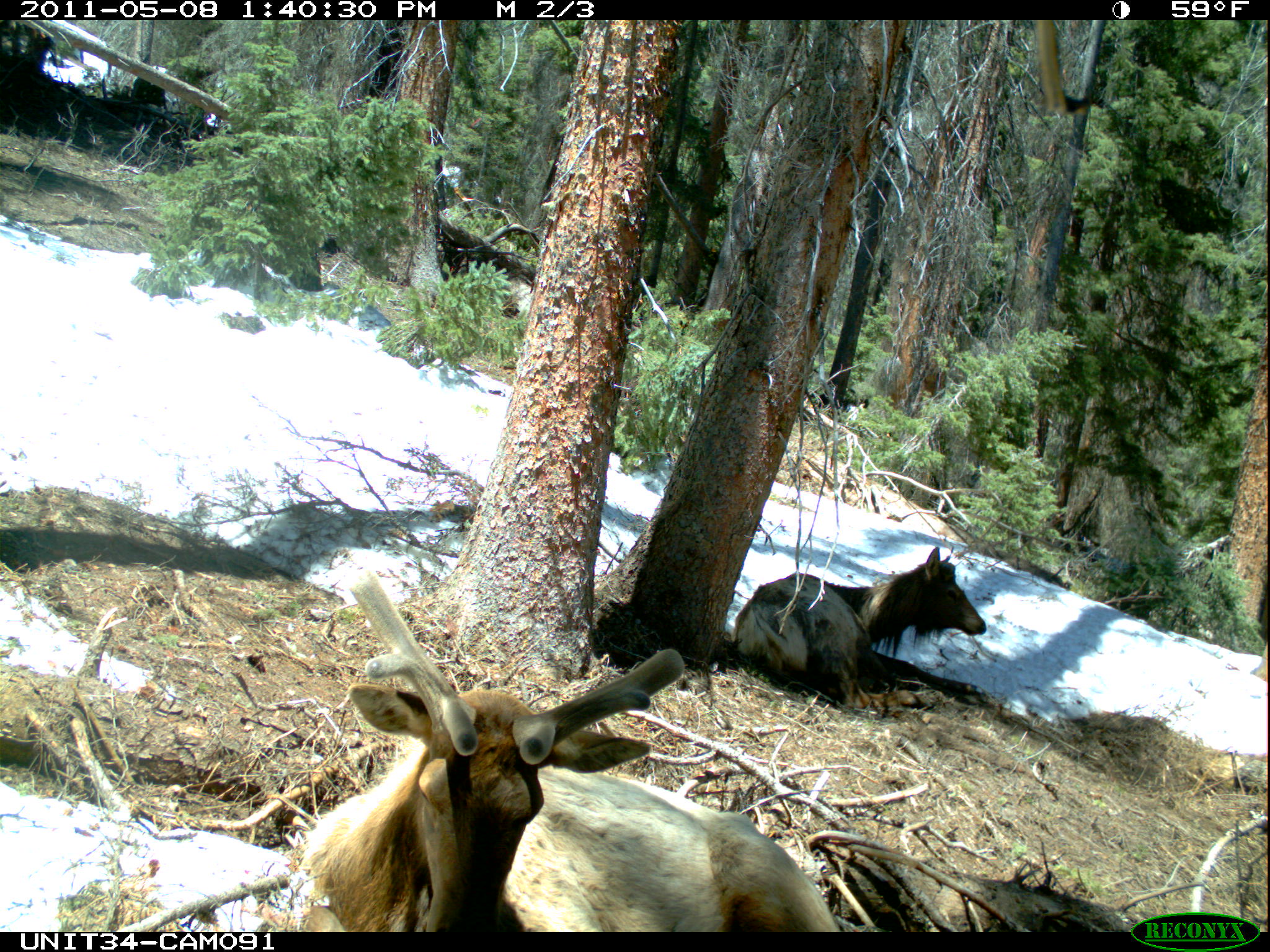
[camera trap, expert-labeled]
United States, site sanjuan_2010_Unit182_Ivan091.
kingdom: Animalia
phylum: Chordata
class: Mammalia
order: Artiodactyla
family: Cervidae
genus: Cervus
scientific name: Cervus elaphus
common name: red deer